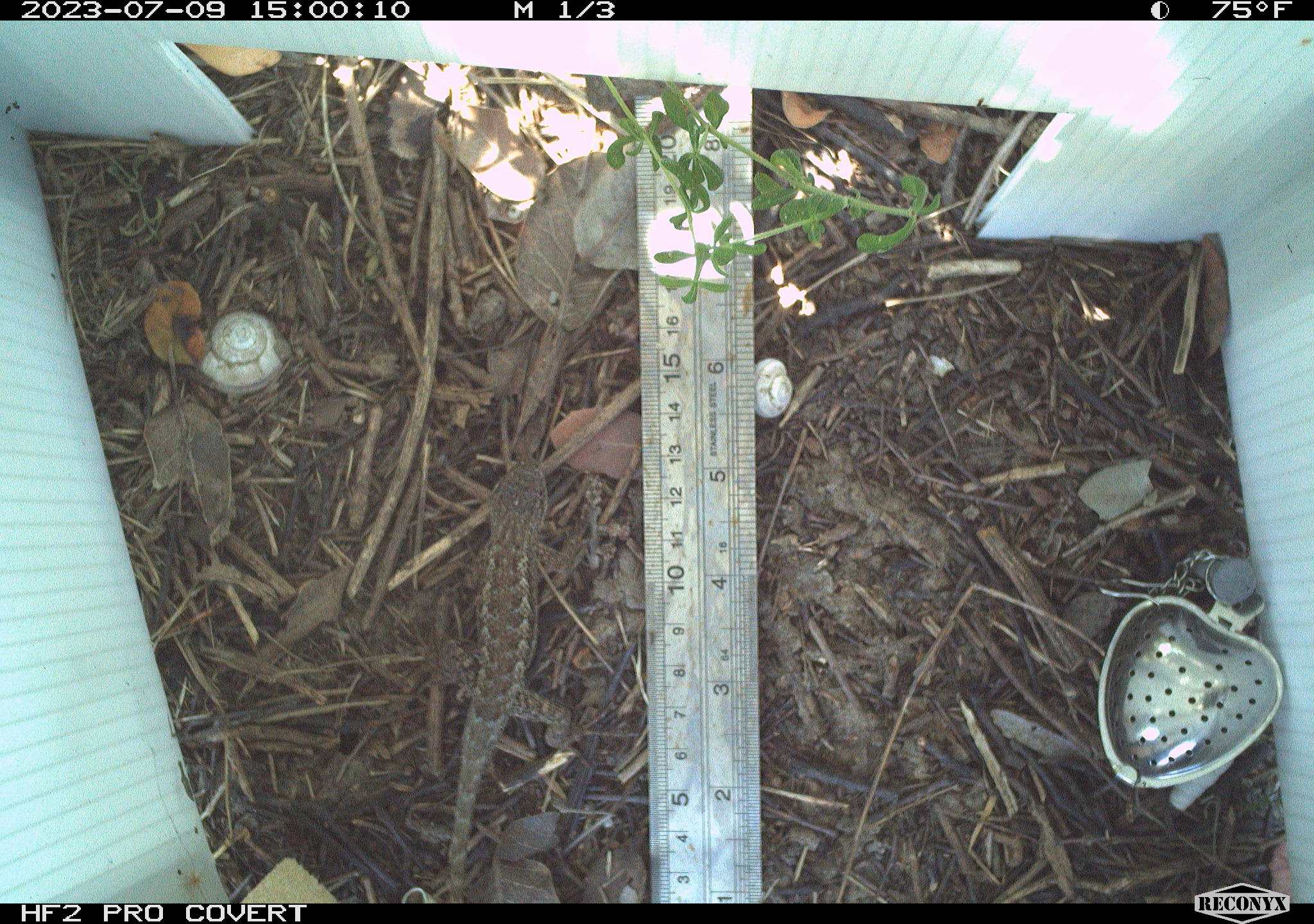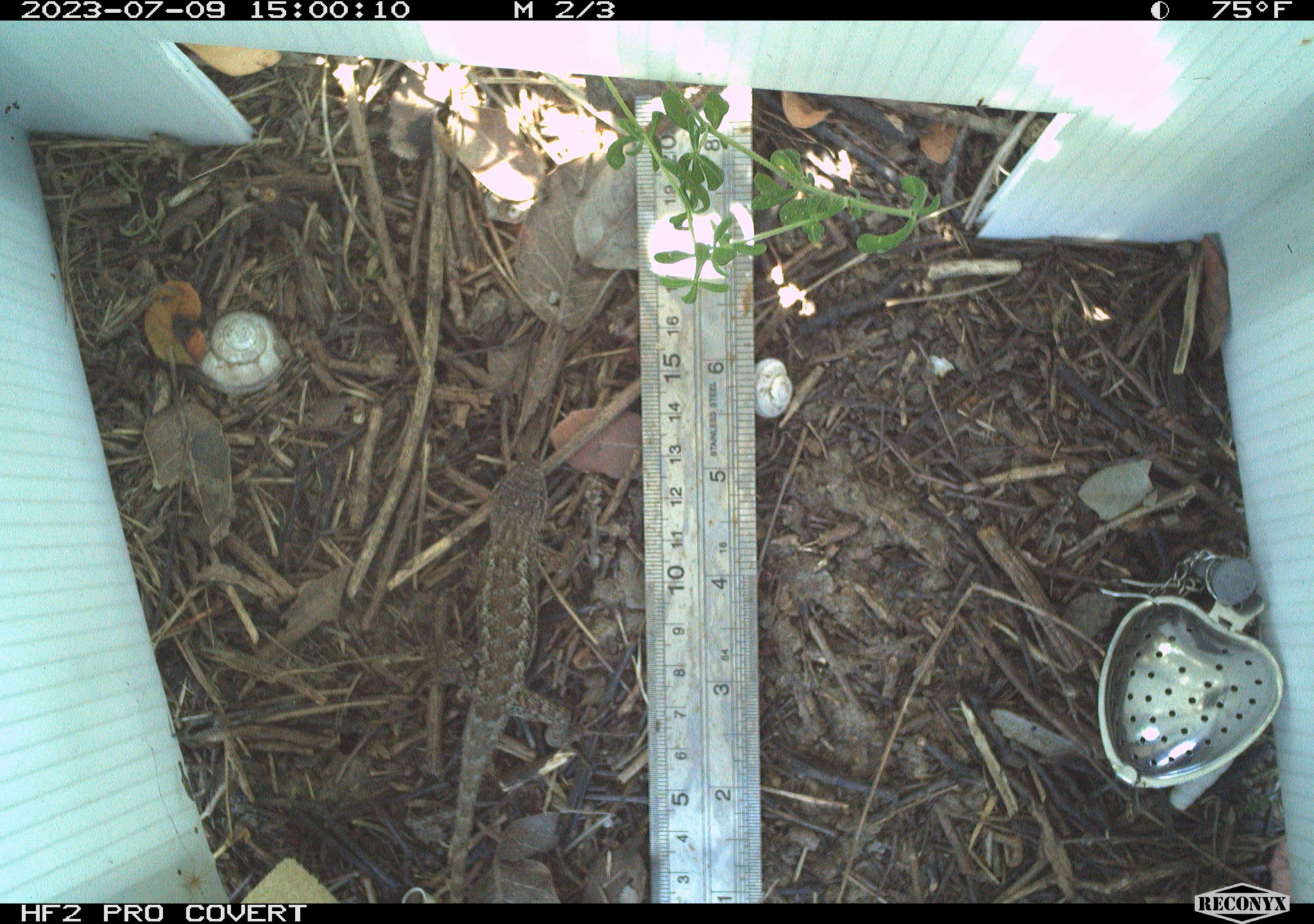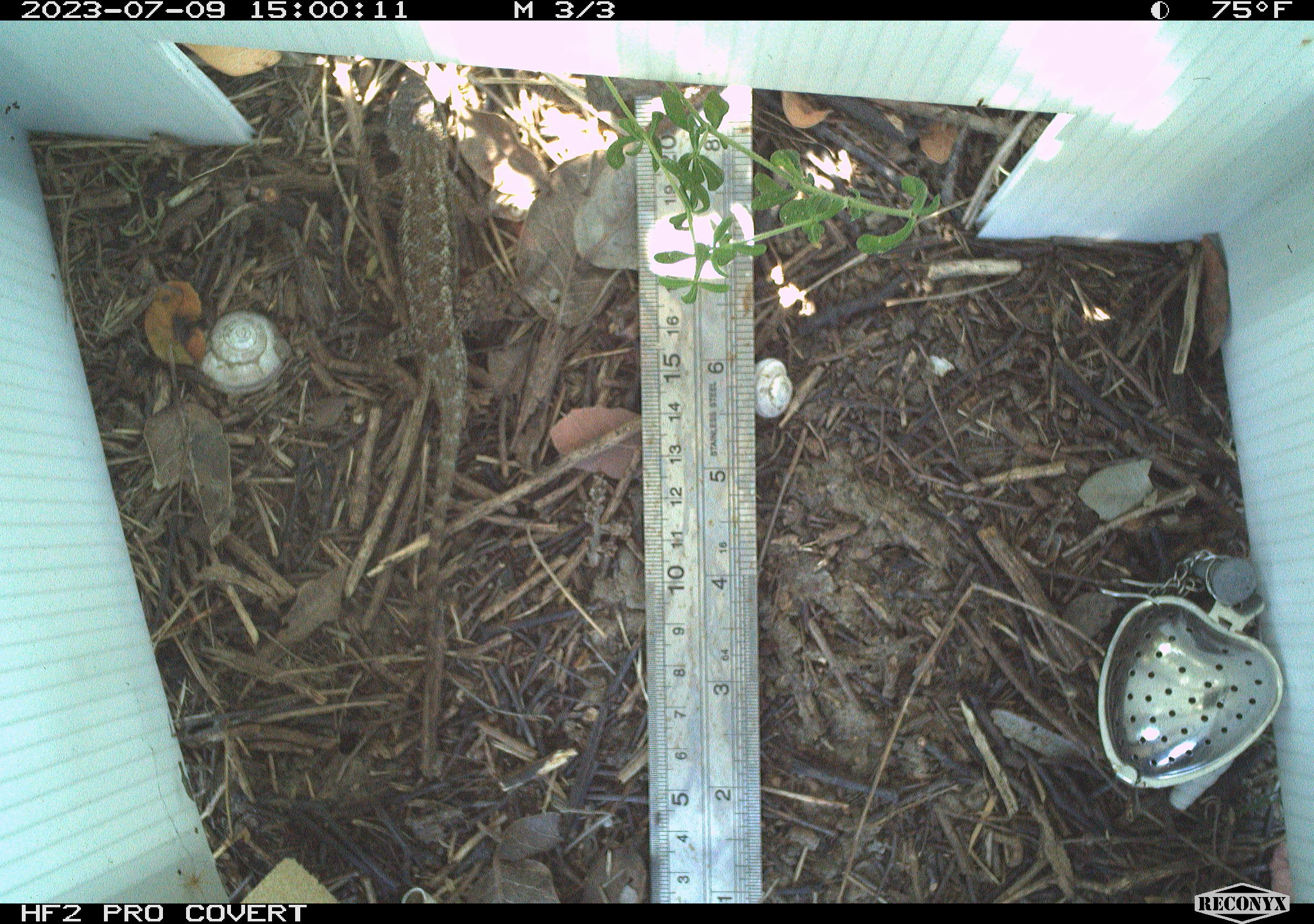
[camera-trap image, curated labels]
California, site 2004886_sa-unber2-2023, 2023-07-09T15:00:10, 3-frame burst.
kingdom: Animalia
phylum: Chordata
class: Reptilia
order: Squamata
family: Phrynosomatidae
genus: Sceloporus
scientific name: Sceloporus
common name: spiny lizards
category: sceloporus species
Sceloporus species (spiny lizards) (Sceloporus).